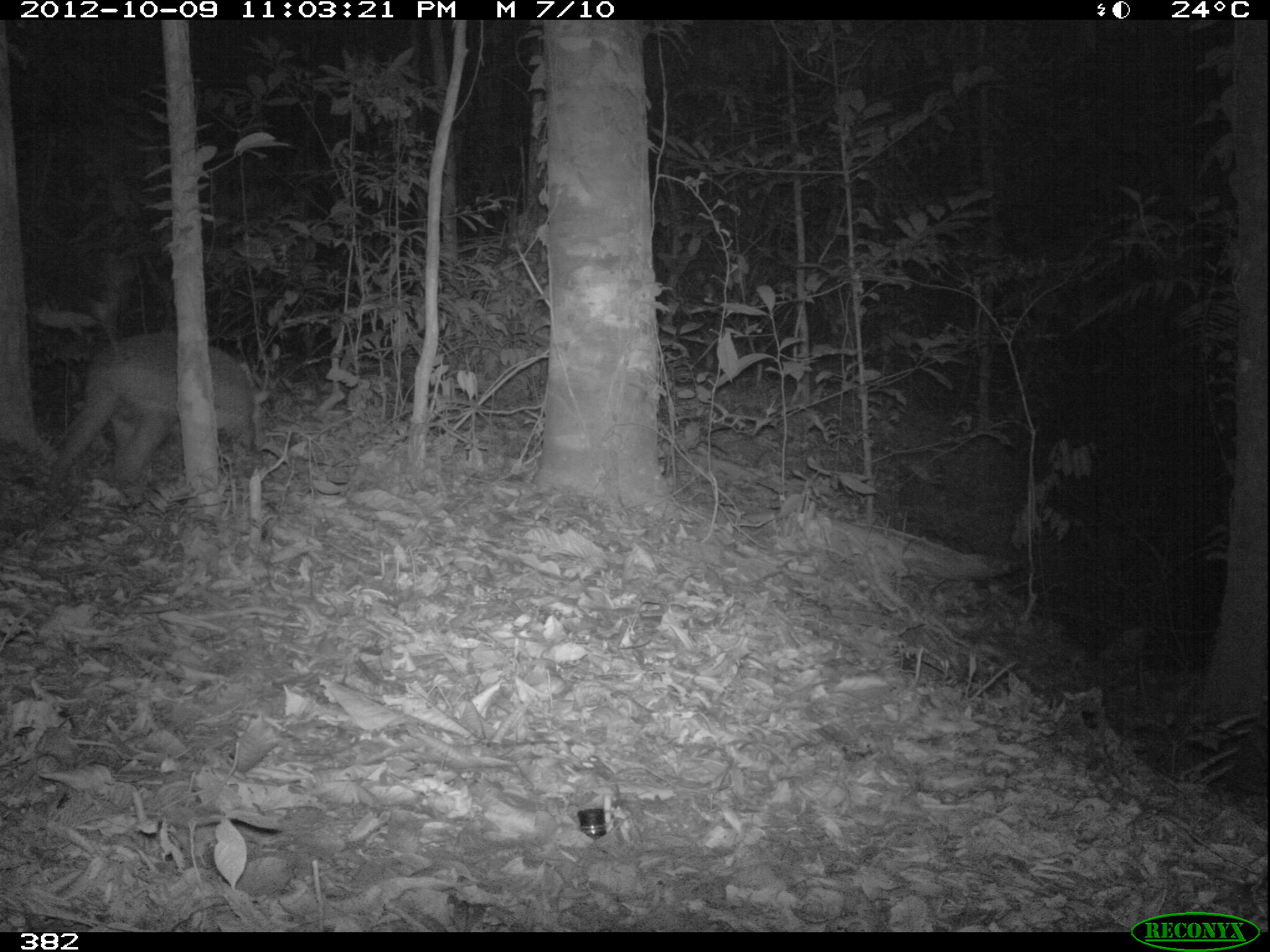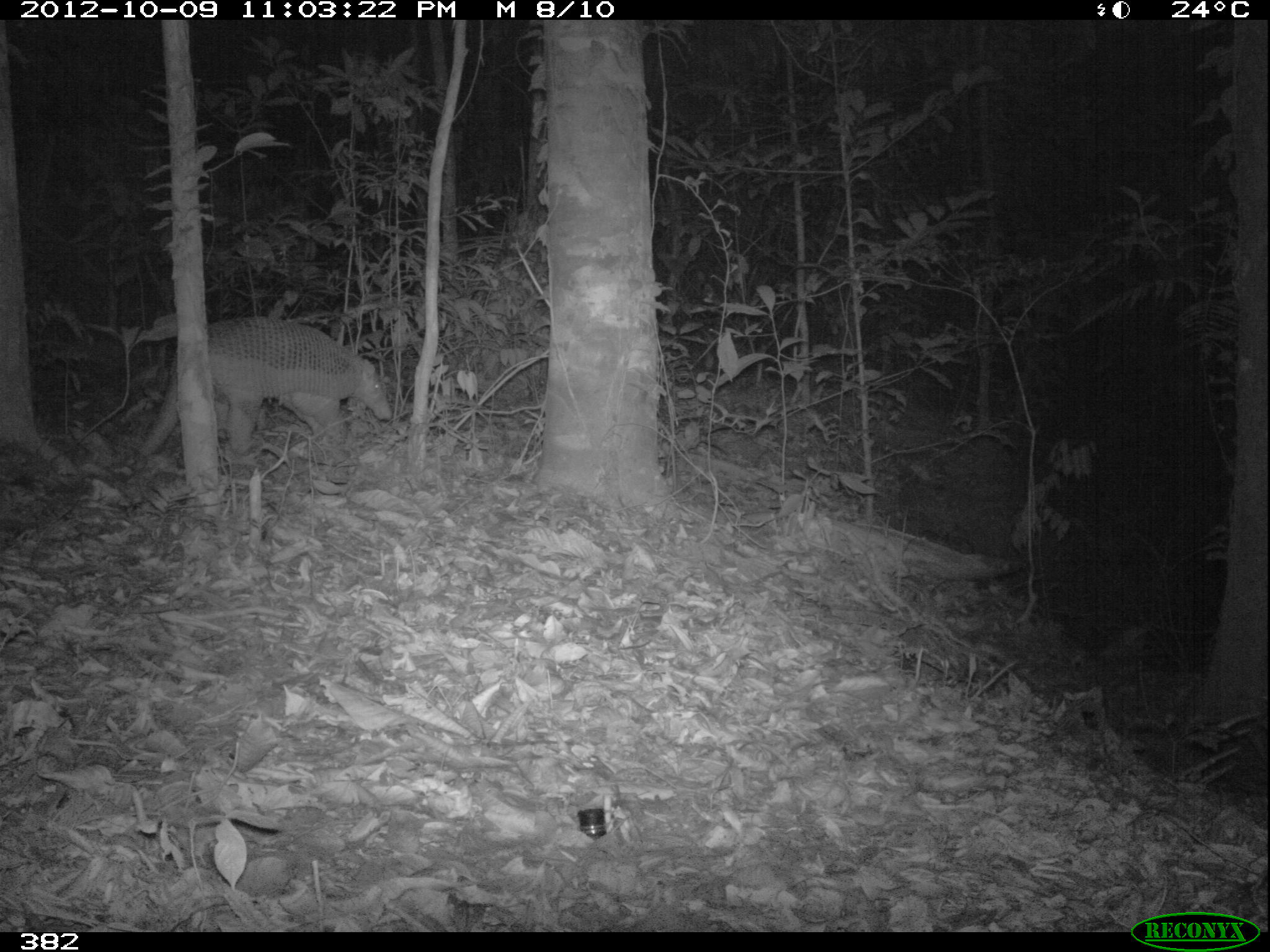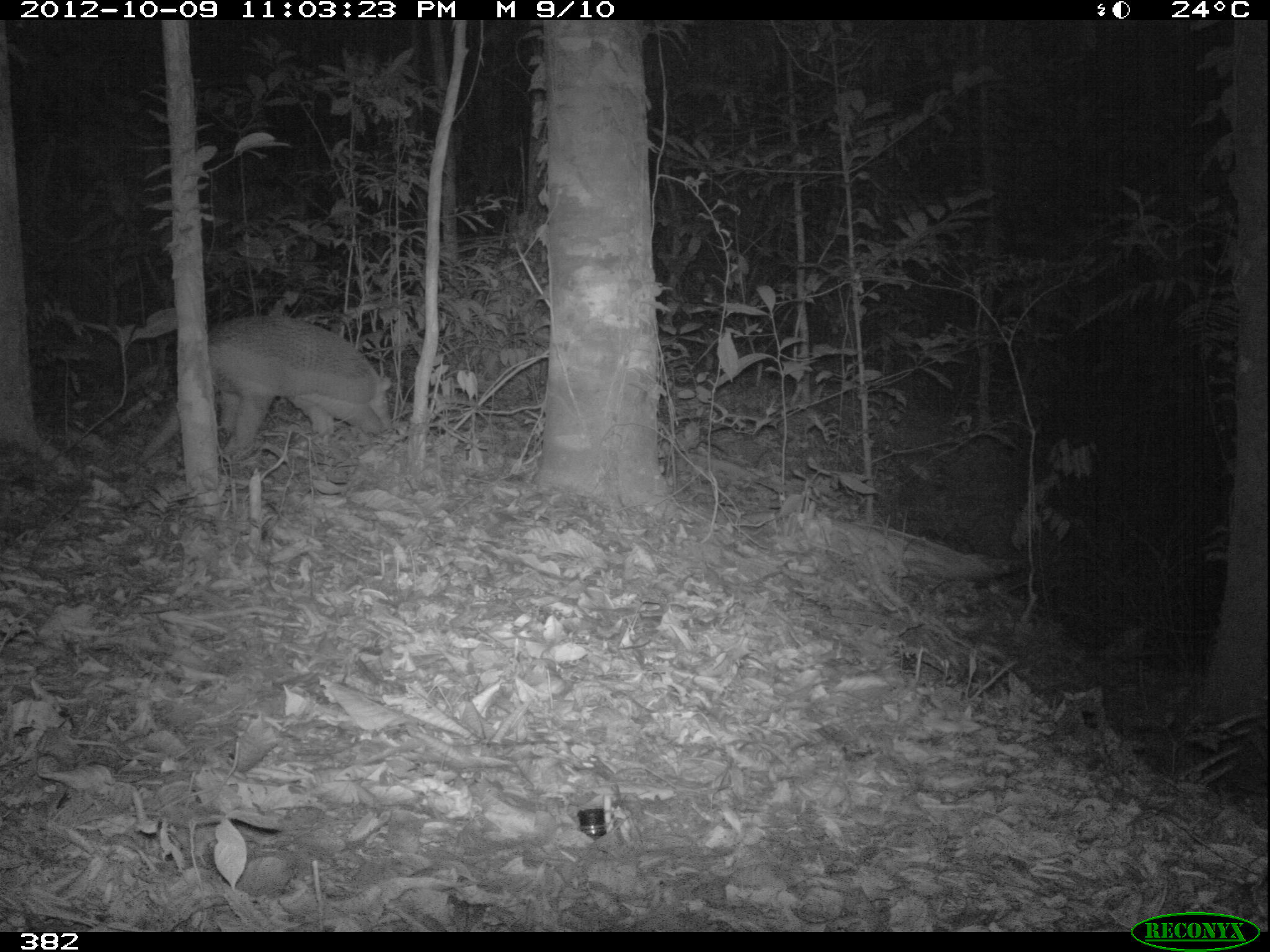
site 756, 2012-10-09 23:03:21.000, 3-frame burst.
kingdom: Animalia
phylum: Chordata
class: Mammalia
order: Cingulata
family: Chlamyphoridae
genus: Priodontes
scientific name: Priodontes maximus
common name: giant armadillo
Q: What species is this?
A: Priodontes maximus (giant armadillo).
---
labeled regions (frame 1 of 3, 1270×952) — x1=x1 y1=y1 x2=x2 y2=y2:
priodontes maximus: x1=52 y1=329 x2=272 y2=498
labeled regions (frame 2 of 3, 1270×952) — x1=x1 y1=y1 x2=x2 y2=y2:
priodontes maximus: x1=143 y1=315 x2=392 y2=459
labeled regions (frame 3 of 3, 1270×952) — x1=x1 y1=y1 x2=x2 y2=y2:
priodontes maximus: x1=132 y1=314 x2=396 y2=466